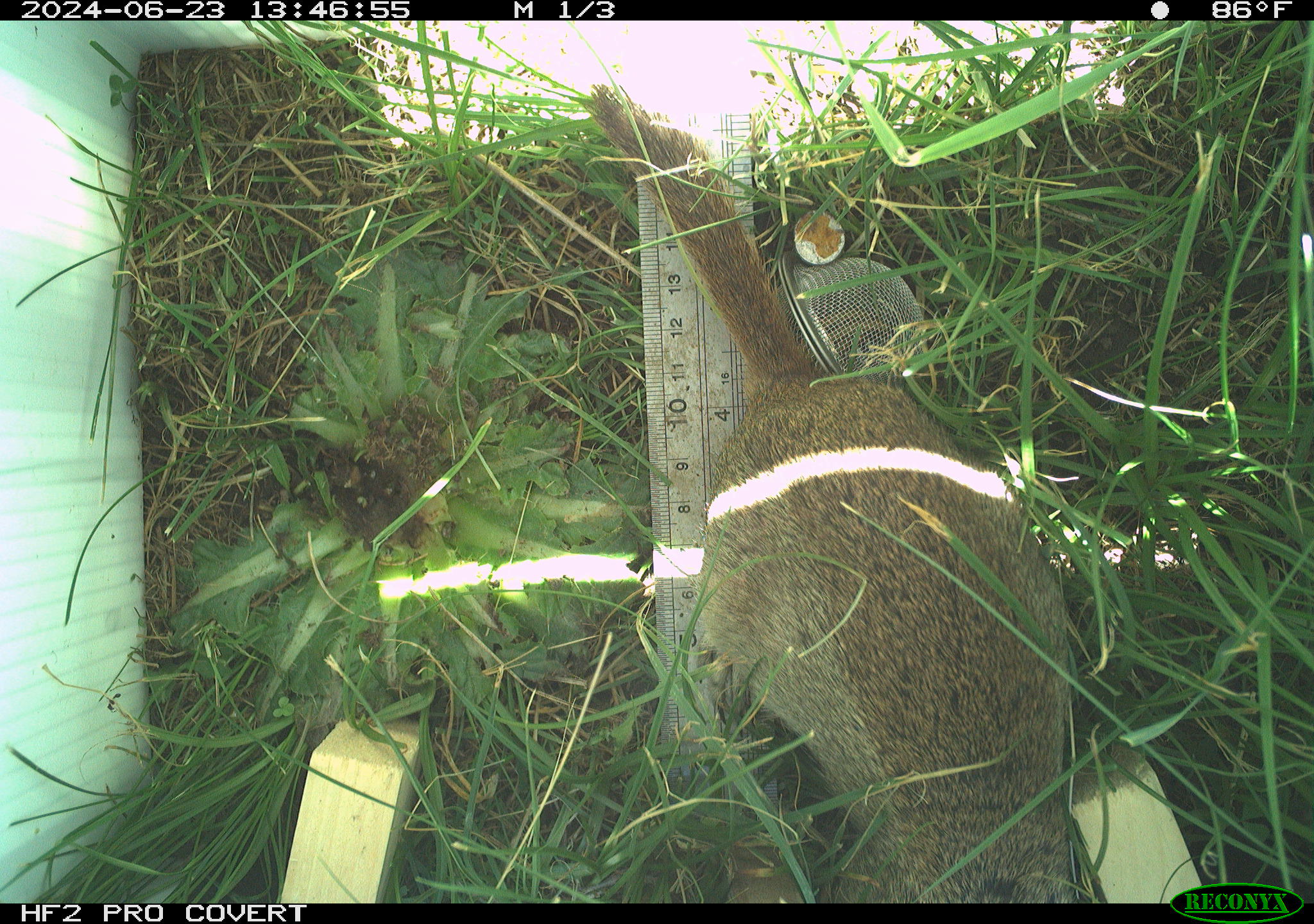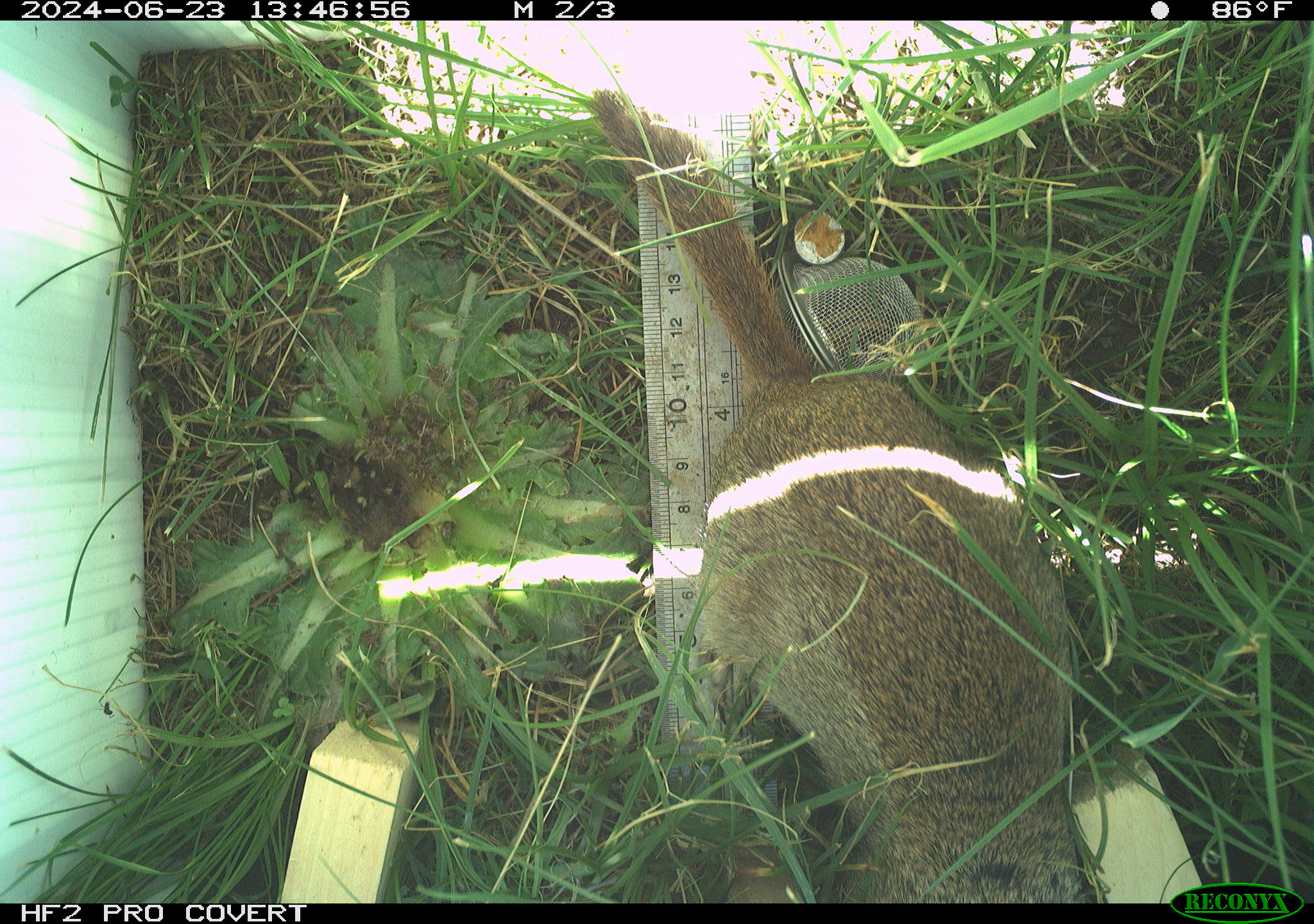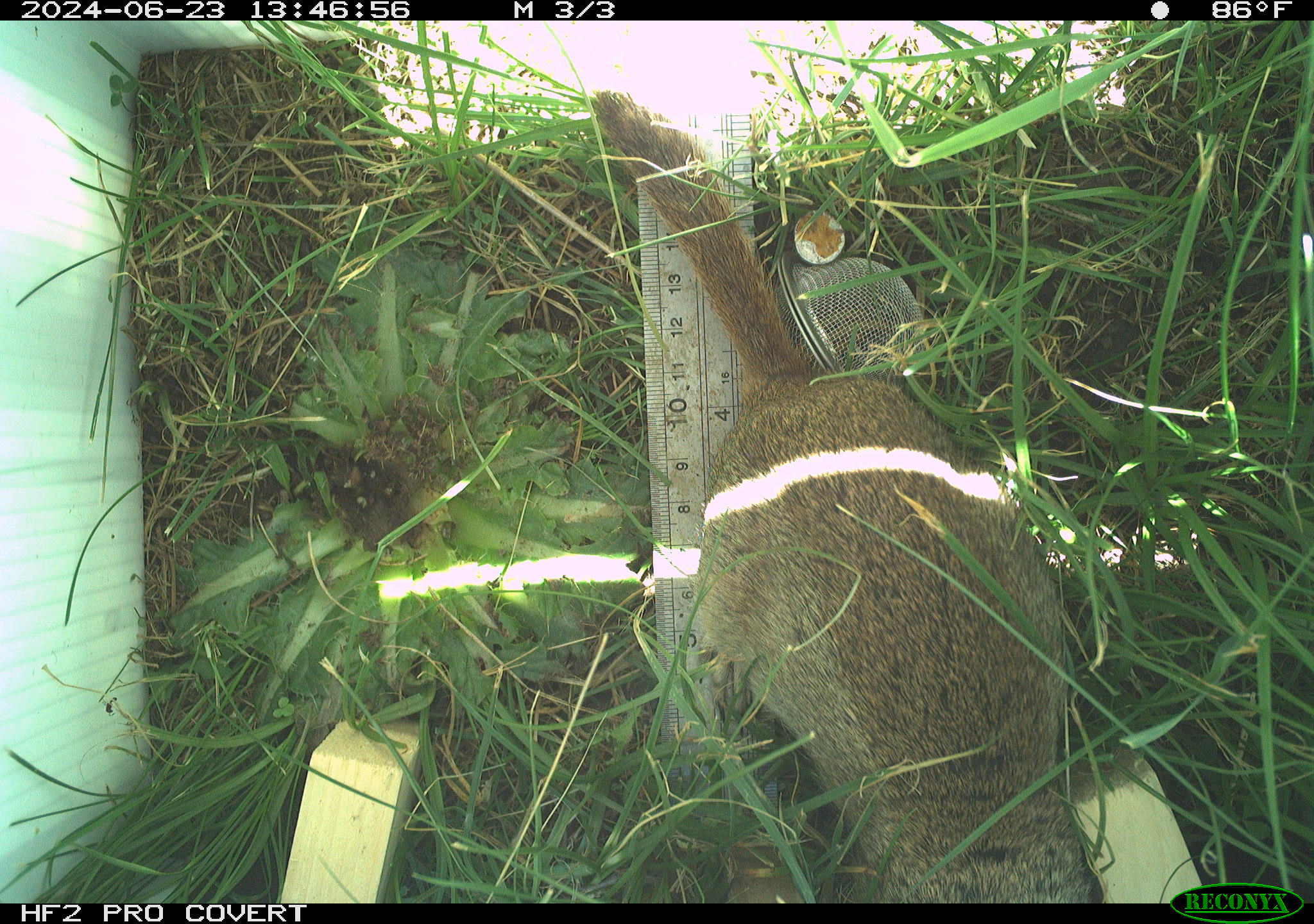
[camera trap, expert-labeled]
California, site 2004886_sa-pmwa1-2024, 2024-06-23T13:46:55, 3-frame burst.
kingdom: Animalia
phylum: Chordata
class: Mammalia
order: Rodentia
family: Sciuridae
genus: Urocitellus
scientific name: Urocitellus beldingi beldingi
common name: belding's ground squirrel